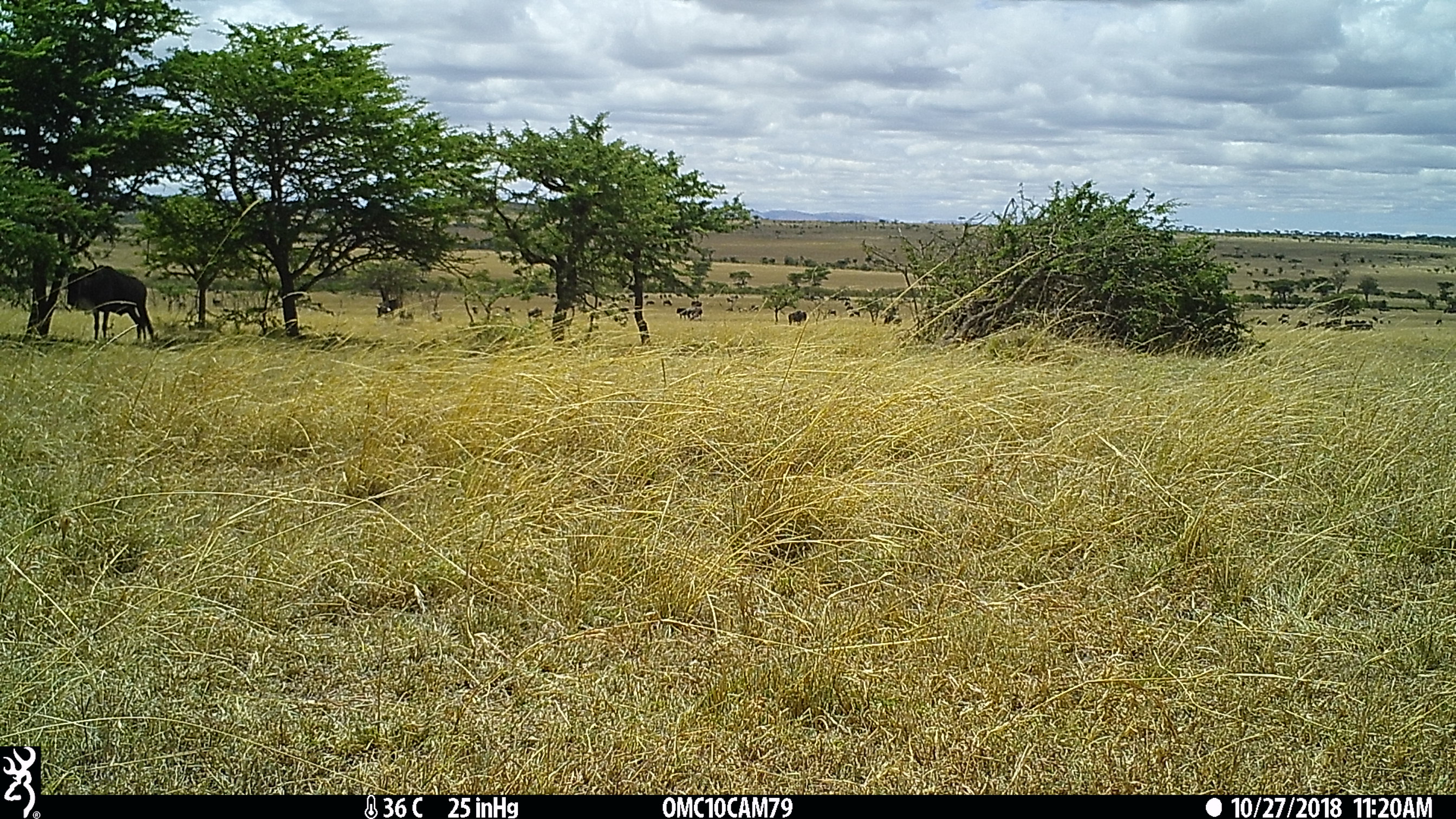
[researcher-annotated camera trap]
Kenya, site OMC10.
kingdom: Animalia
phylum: Chordata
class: Mammalia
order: Artiodactyla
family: Bovidae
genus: Connochaetes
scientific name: Connochaetes taurinus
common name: blue wildebeest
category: wildebeest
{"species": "wildebeest (blue wildebeest) (Connochaetes taurinus)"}